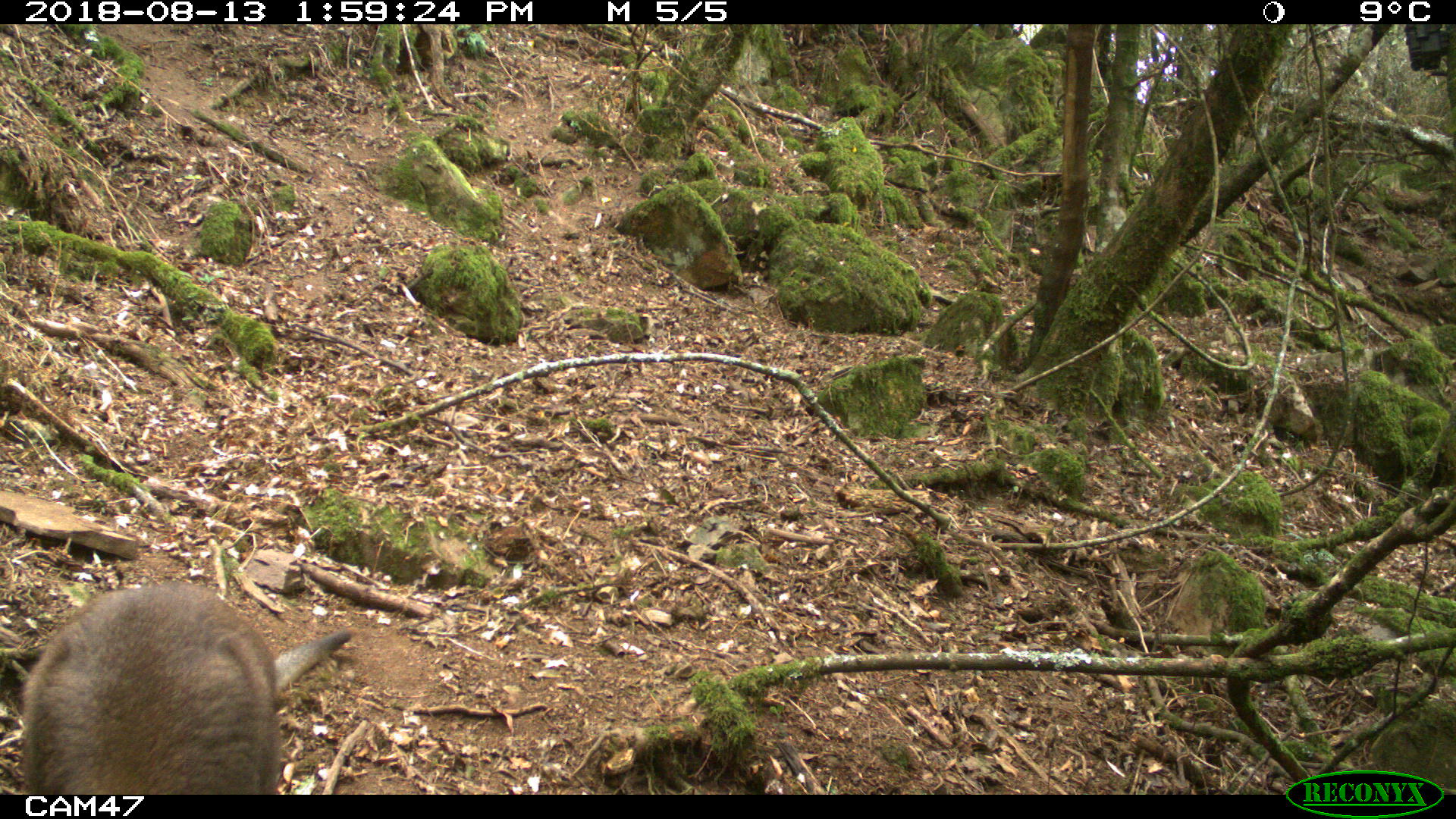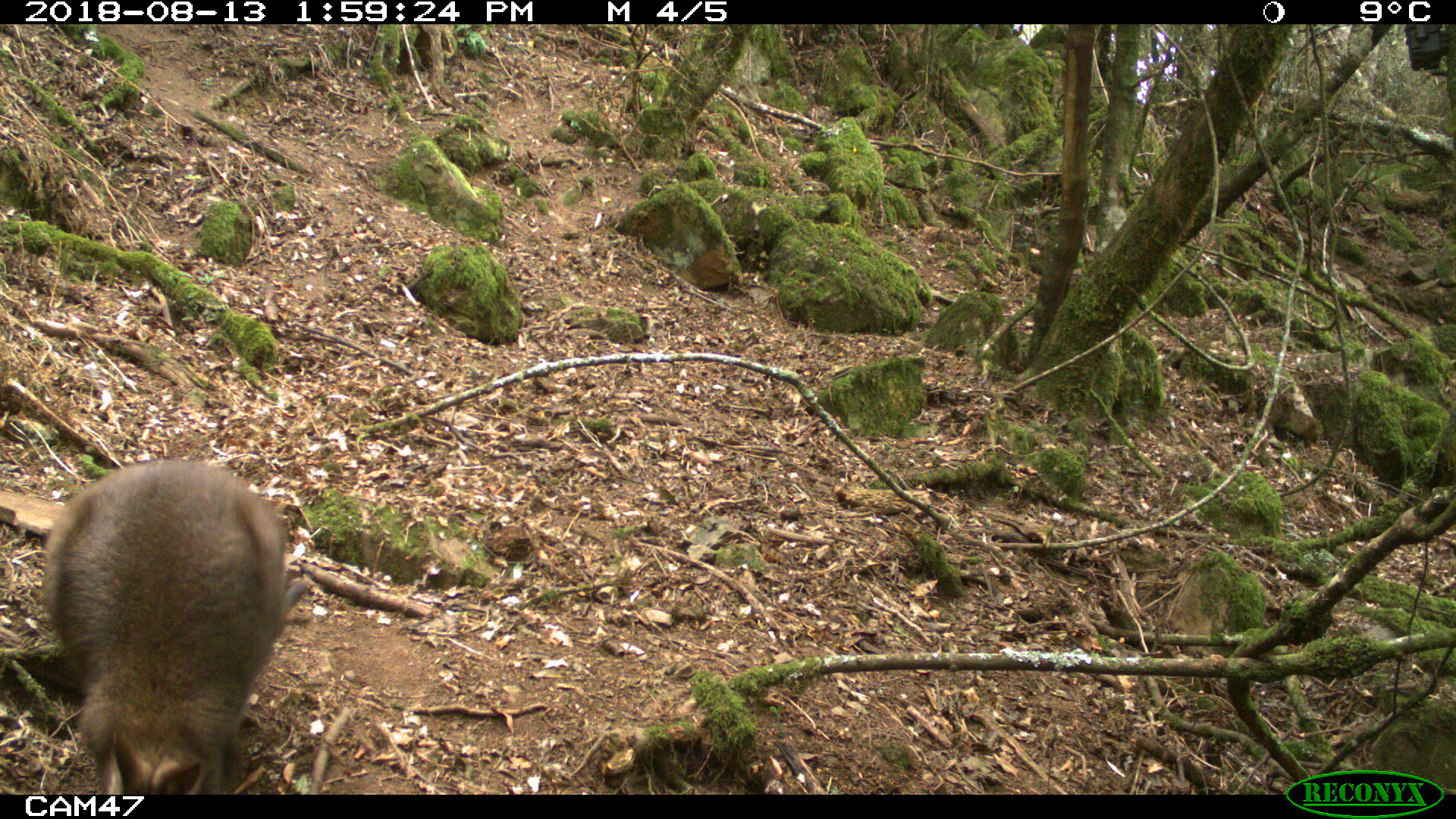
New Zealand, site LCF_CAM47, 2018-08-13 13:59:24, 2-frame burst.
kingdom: Animalia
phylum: Chordata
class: Mammalia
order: Diprotodontia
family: Macropodidae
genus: Notamacropus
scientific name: Notamacropus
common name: wallaby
Wallaby (Notamacropus).